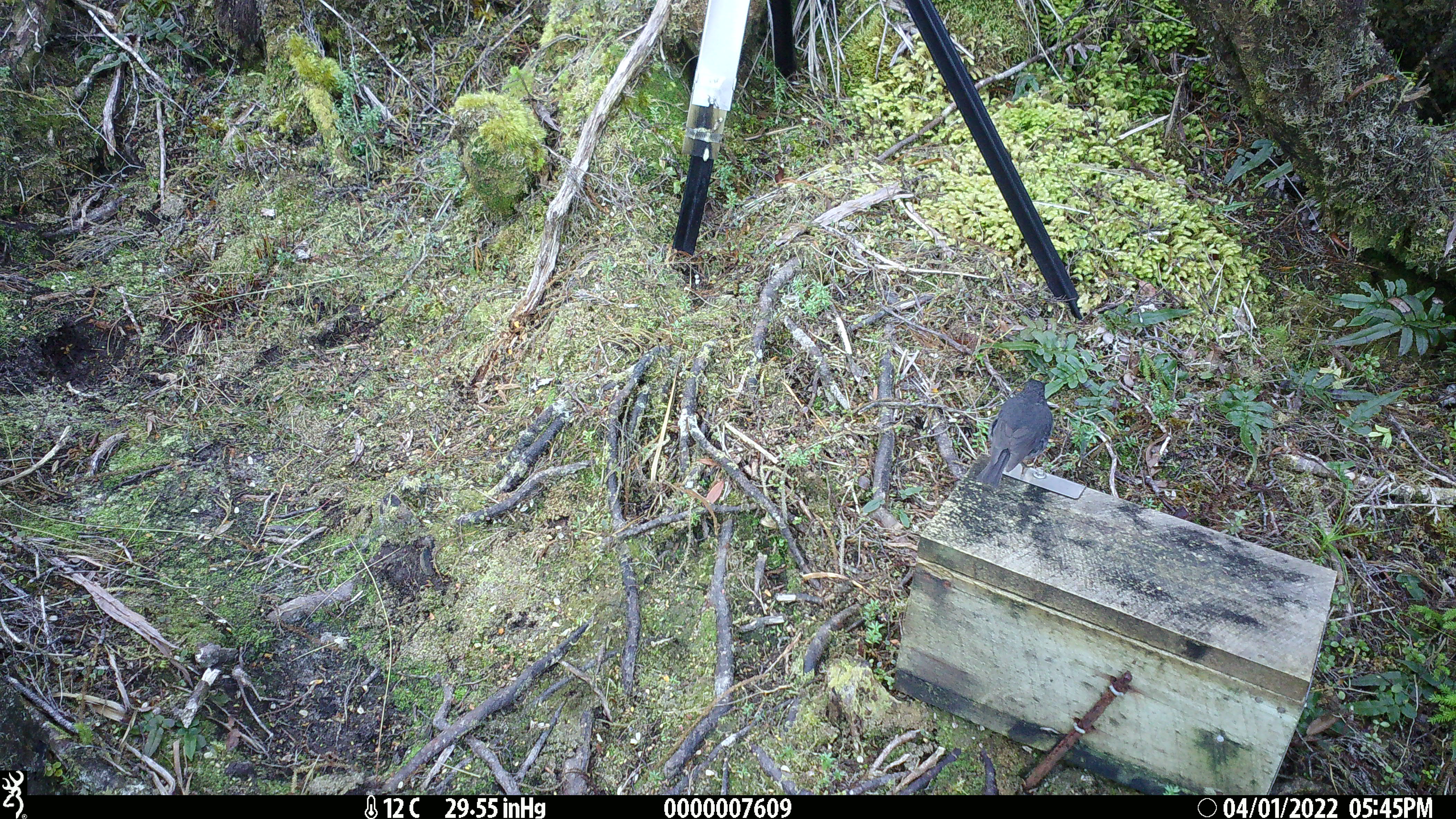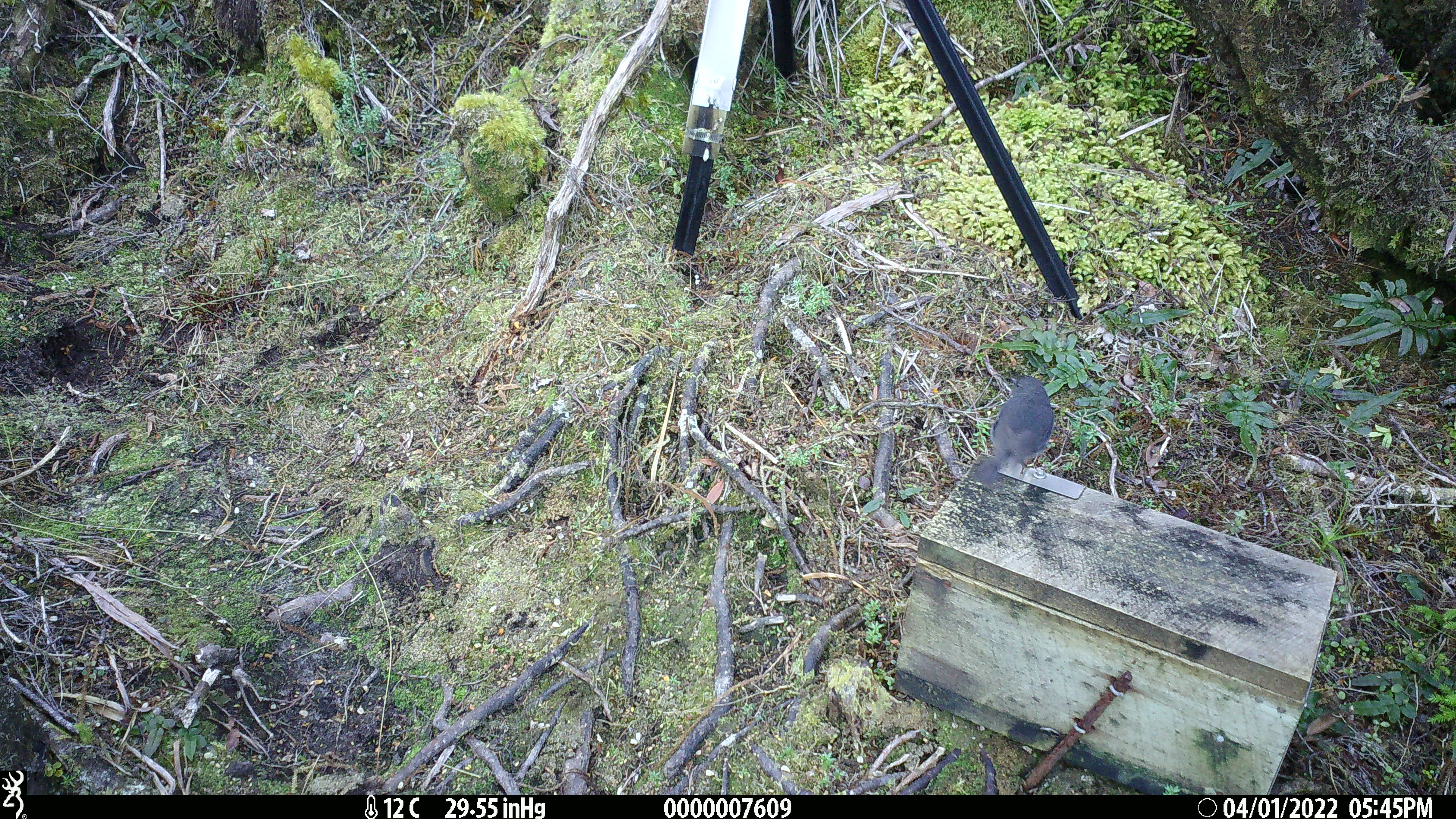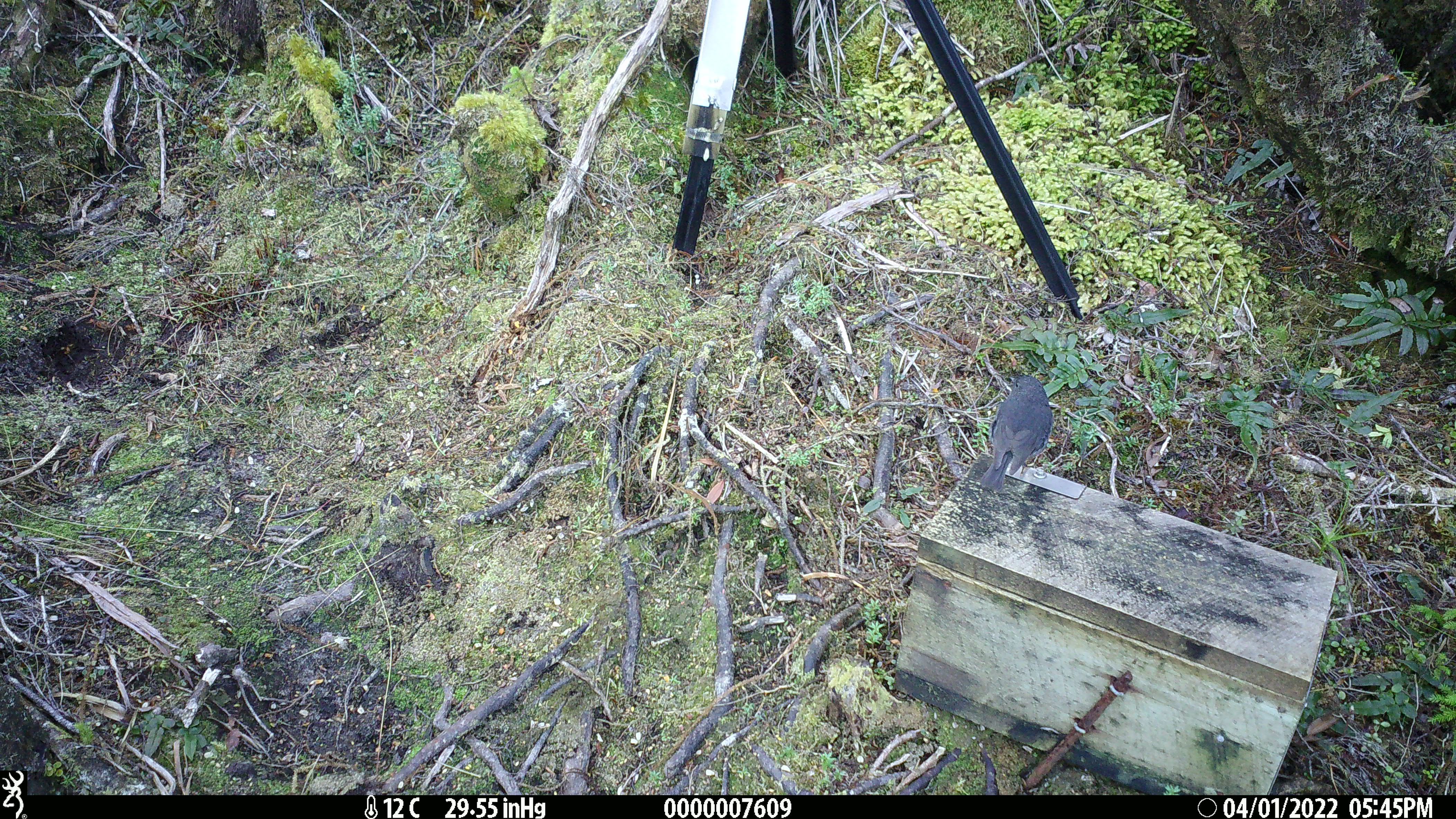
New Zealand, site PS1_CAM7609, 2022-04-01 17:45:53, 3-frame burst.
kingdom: Animalia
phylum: Chordata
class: Aves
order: Passeriformes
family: Petroicidae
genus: Petroica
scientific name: Petroica australis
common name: new zealand robin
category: robin